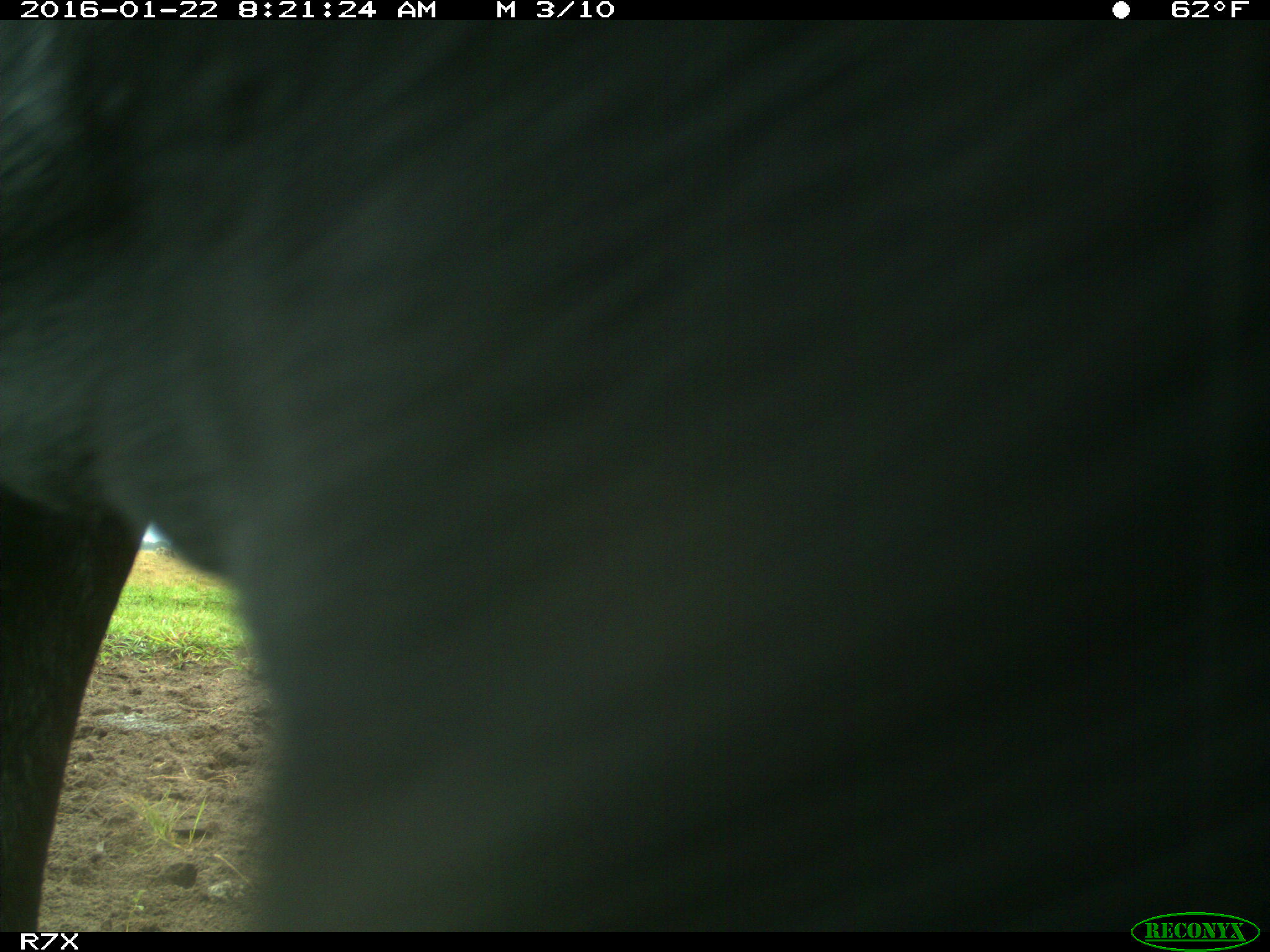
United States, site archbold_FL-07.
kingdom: Animalia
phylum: Chordata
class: Mammalia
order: Artiodactyla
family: Bovidae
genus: Bos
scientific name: Bos taurus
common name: domestic cow